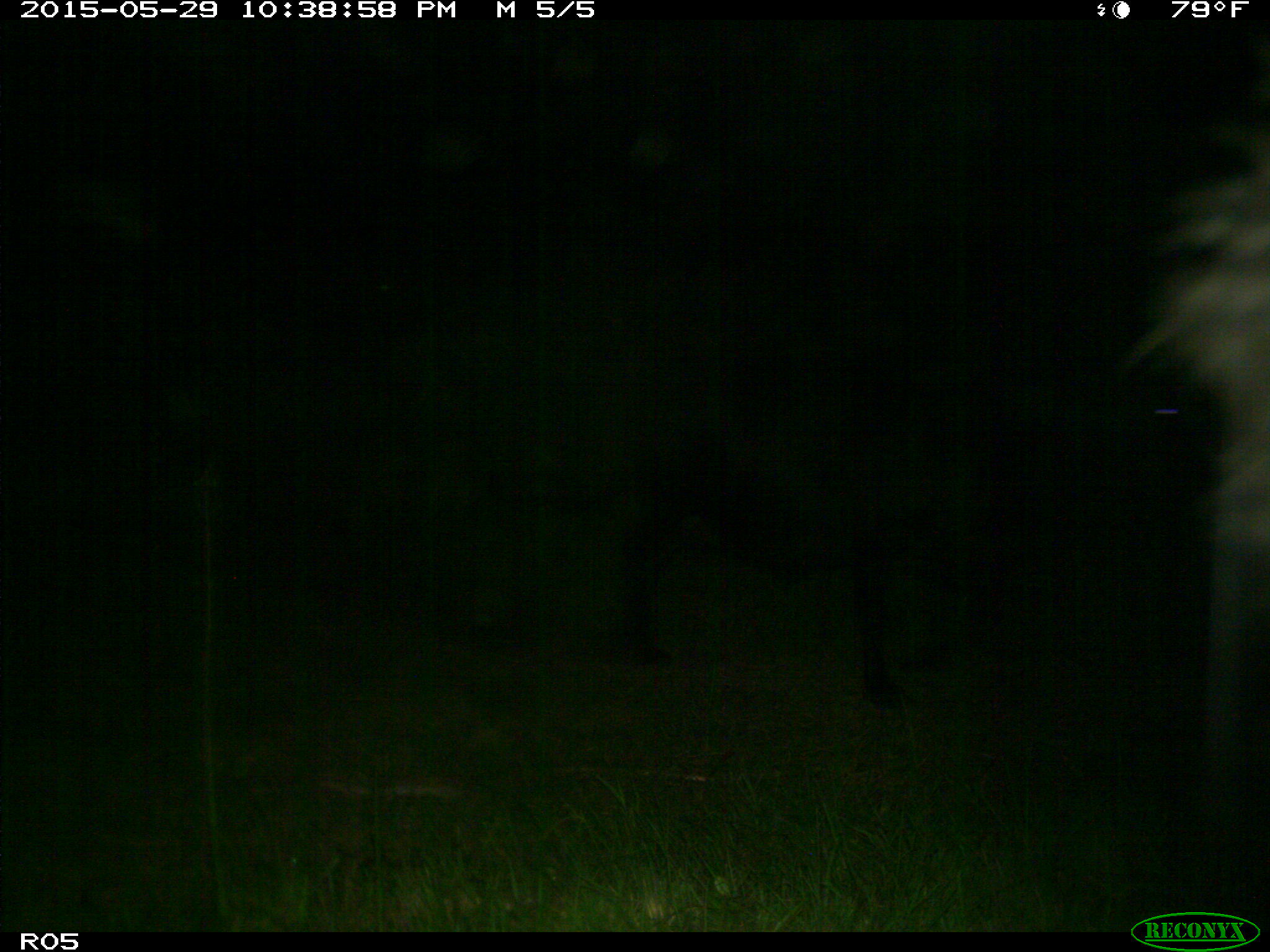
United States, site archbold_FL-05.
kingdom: Animalia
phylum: Chordata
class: Mammalia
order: Artiodactyla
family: Bovidae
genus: Bos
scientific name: Bos taurus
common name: domestic cow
Bos taurus (domestic cow).